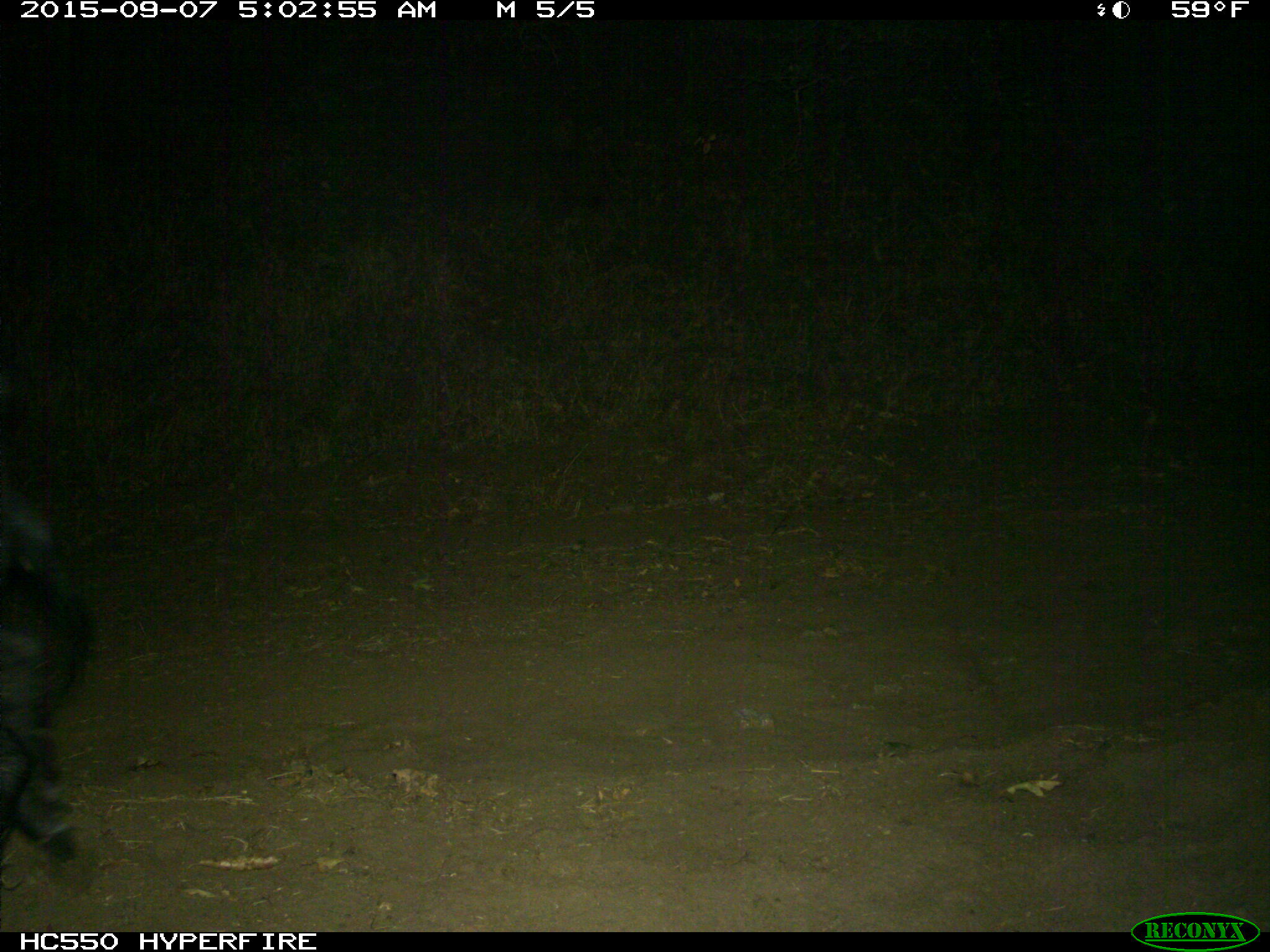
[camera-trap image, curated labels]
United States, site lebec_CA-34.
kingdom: Animalia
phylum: Chordata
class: Mammalia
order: Artiodactyla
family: Suidae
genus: Sus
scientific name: Sus scrofa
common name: wild boar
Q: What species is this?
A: Sus scrofa (wild boar).